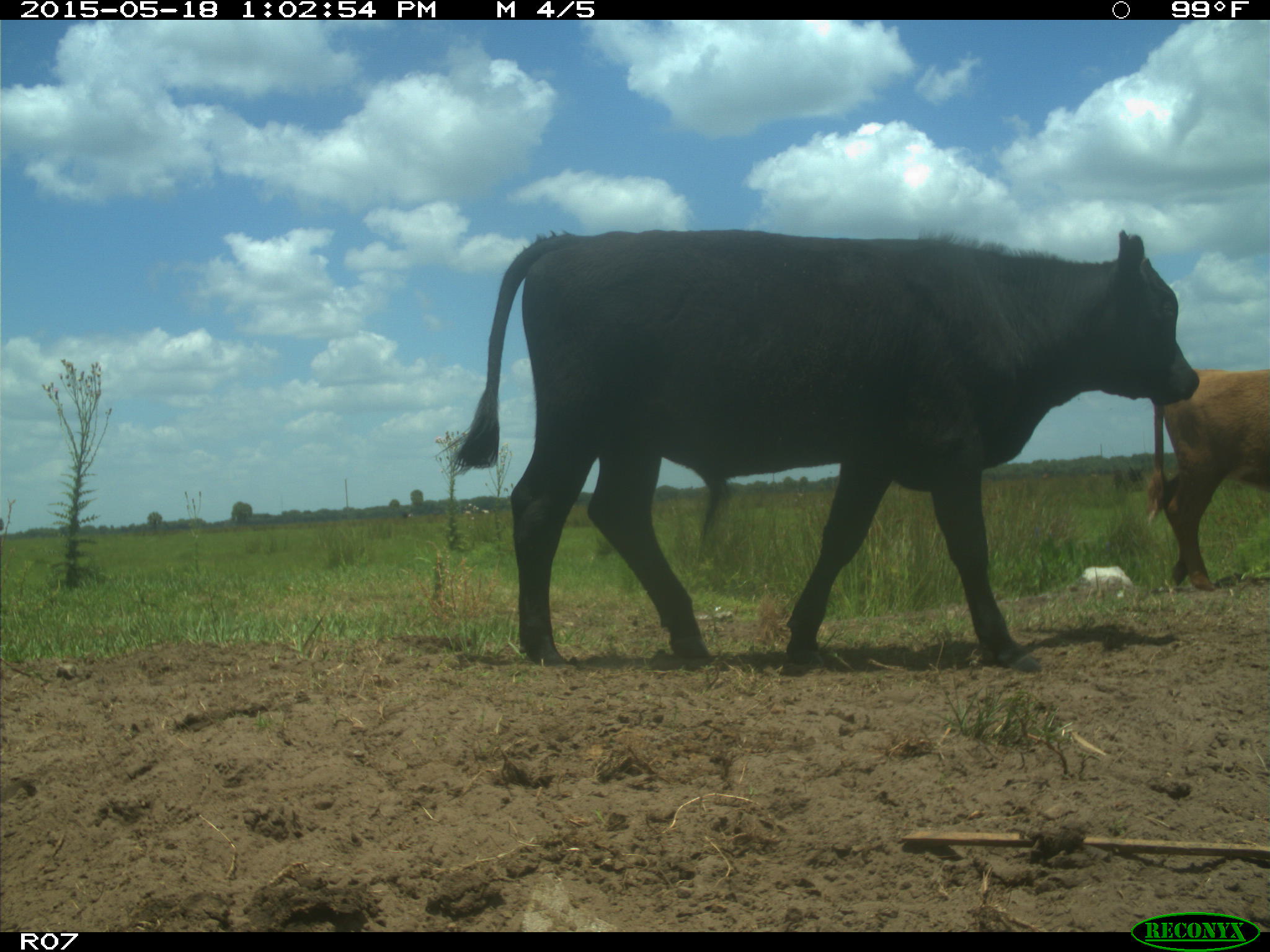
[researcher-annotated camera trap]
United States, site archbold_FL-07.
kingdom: Animalia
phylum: Chordata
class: Mammalia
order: Artiodactyla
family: Bovidae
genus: Bos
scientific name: Bos taurus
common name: domestic cow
Bos taurus (domestic cow).